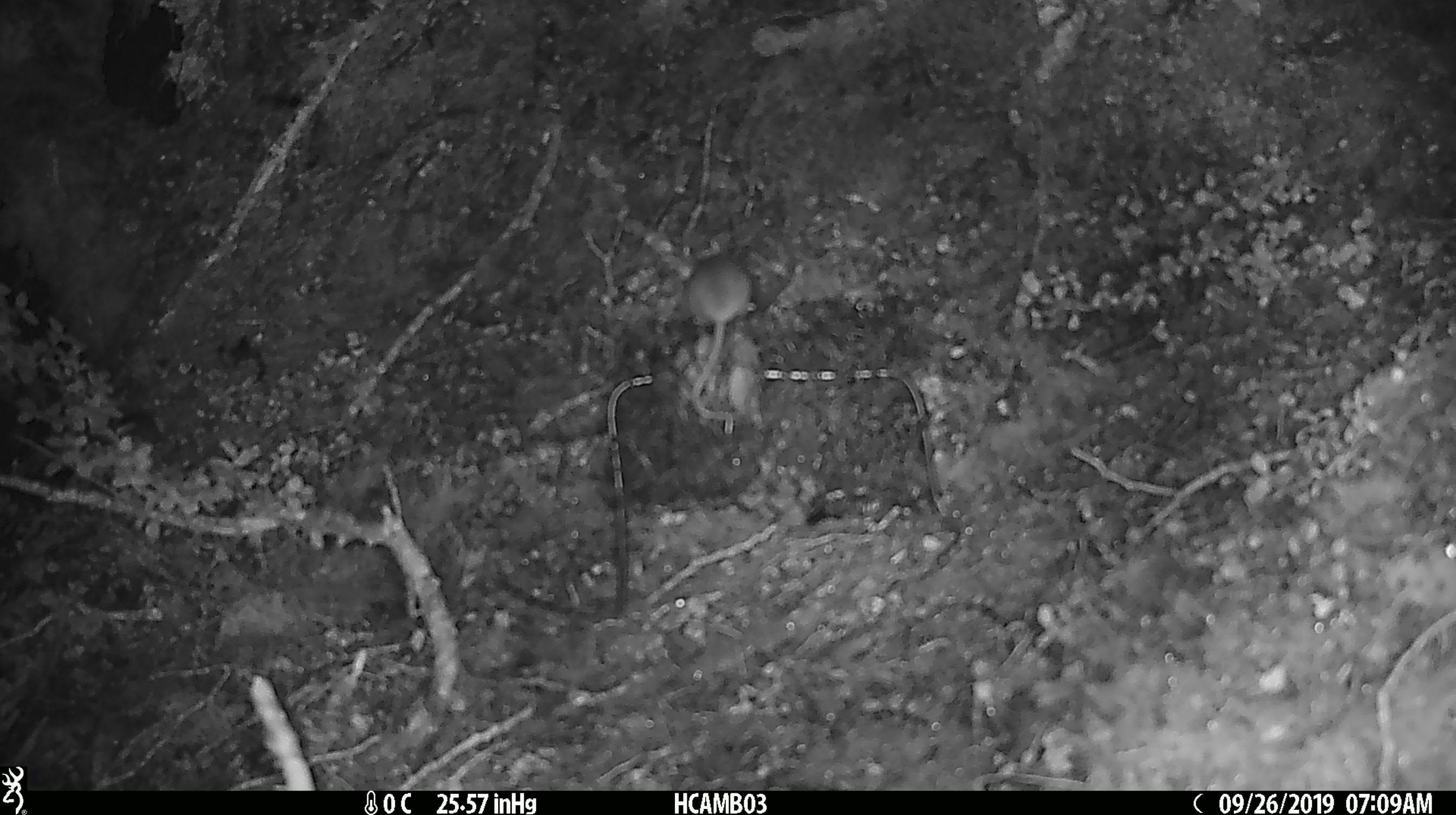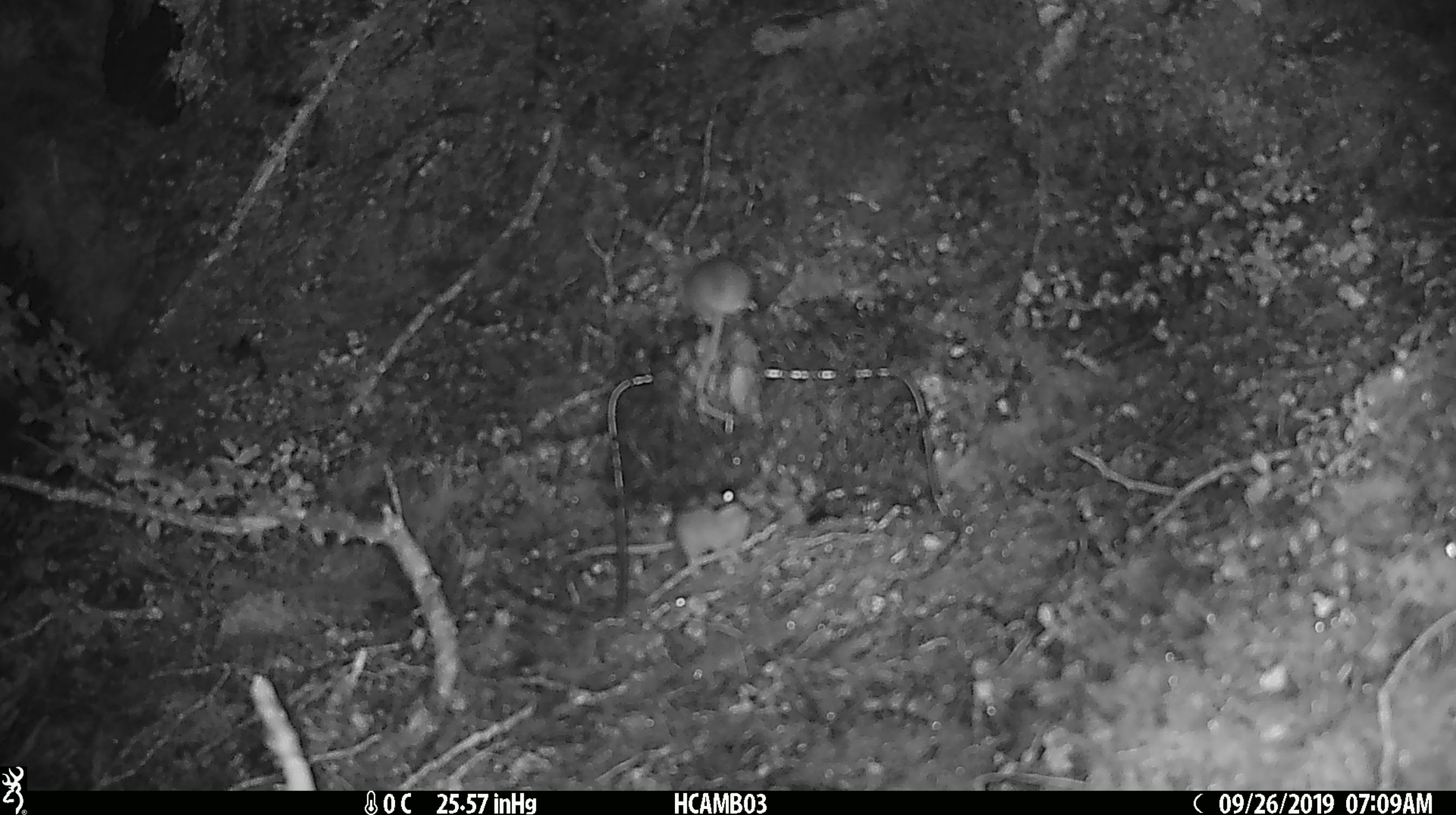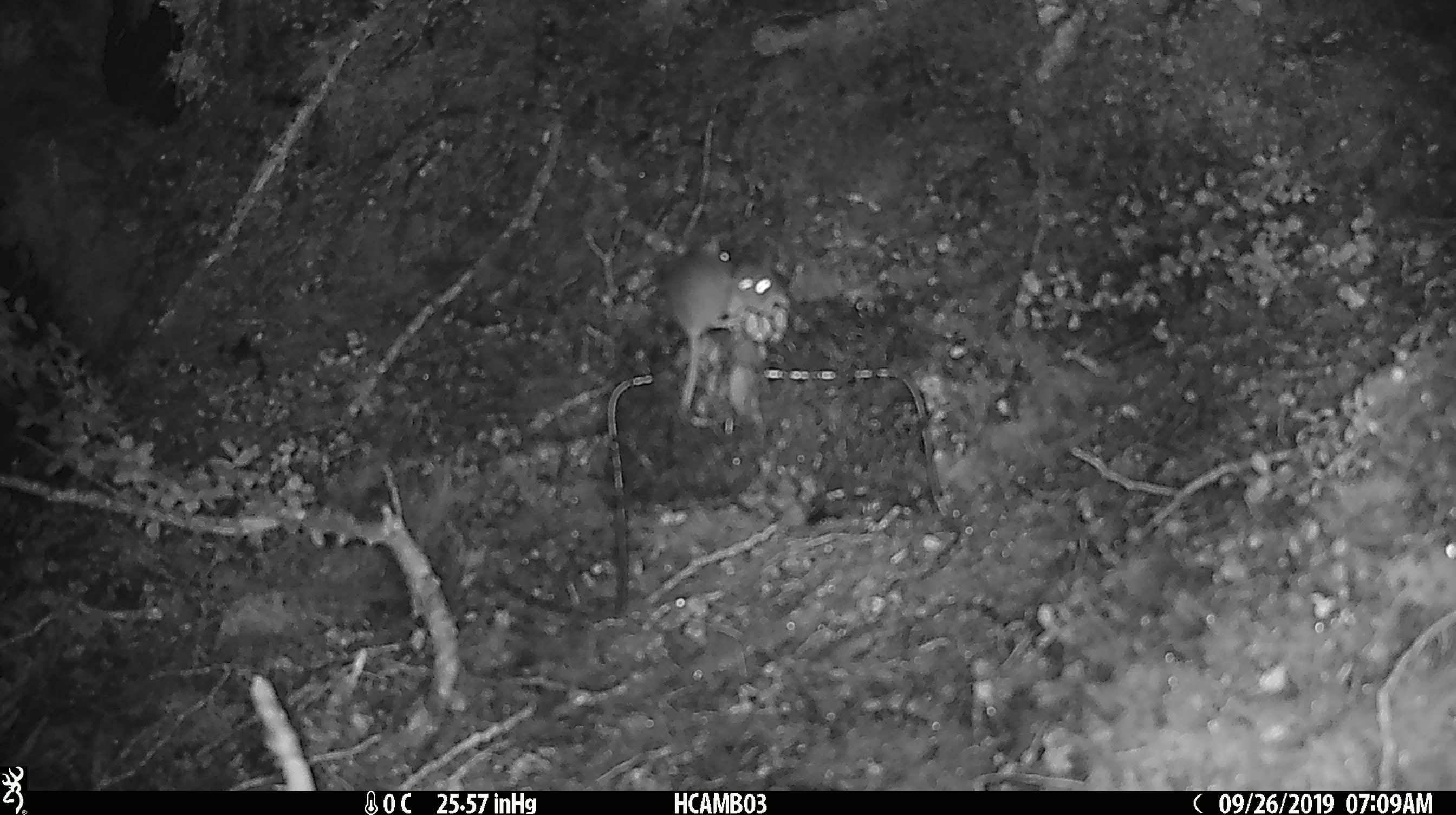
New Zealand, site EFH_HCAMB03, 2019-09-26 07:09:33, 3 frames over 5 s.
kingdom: Animalia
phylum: Chordata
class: Mammalia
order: Rodentia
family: Muridae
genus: Mus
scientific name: Mus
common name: mouse